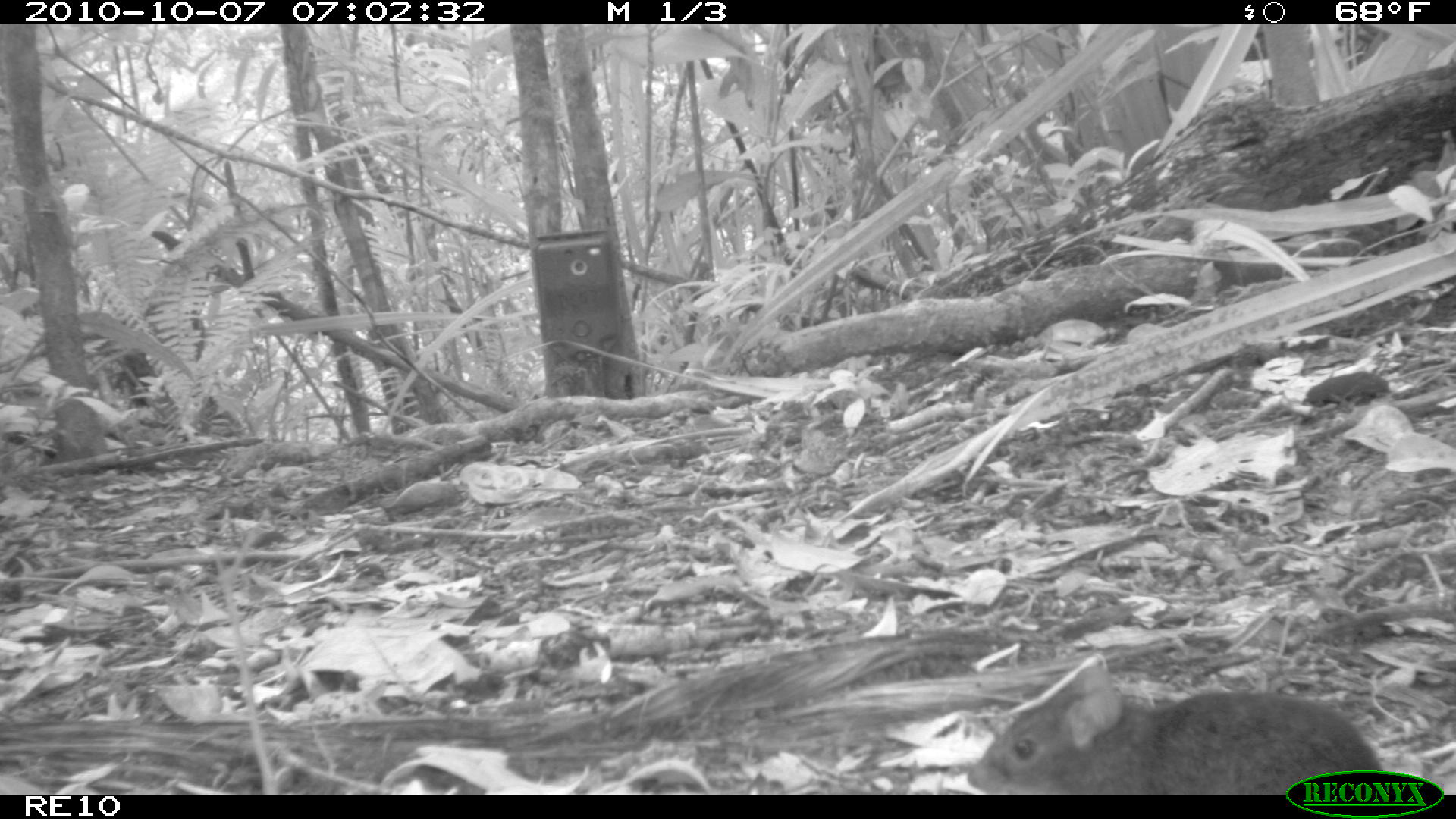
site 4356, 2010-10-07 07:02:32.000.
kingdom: Animalia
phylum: Chordata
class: Mammalia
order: Rodentia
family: Muridae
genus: Rattus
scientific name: Rattus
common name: rodent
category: unknown rat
Unknown rat (rodent) (Rattus), count 1.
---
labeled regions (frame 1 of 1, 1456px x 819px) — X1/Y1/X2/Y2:
unknown rat: 967/652/1386/791